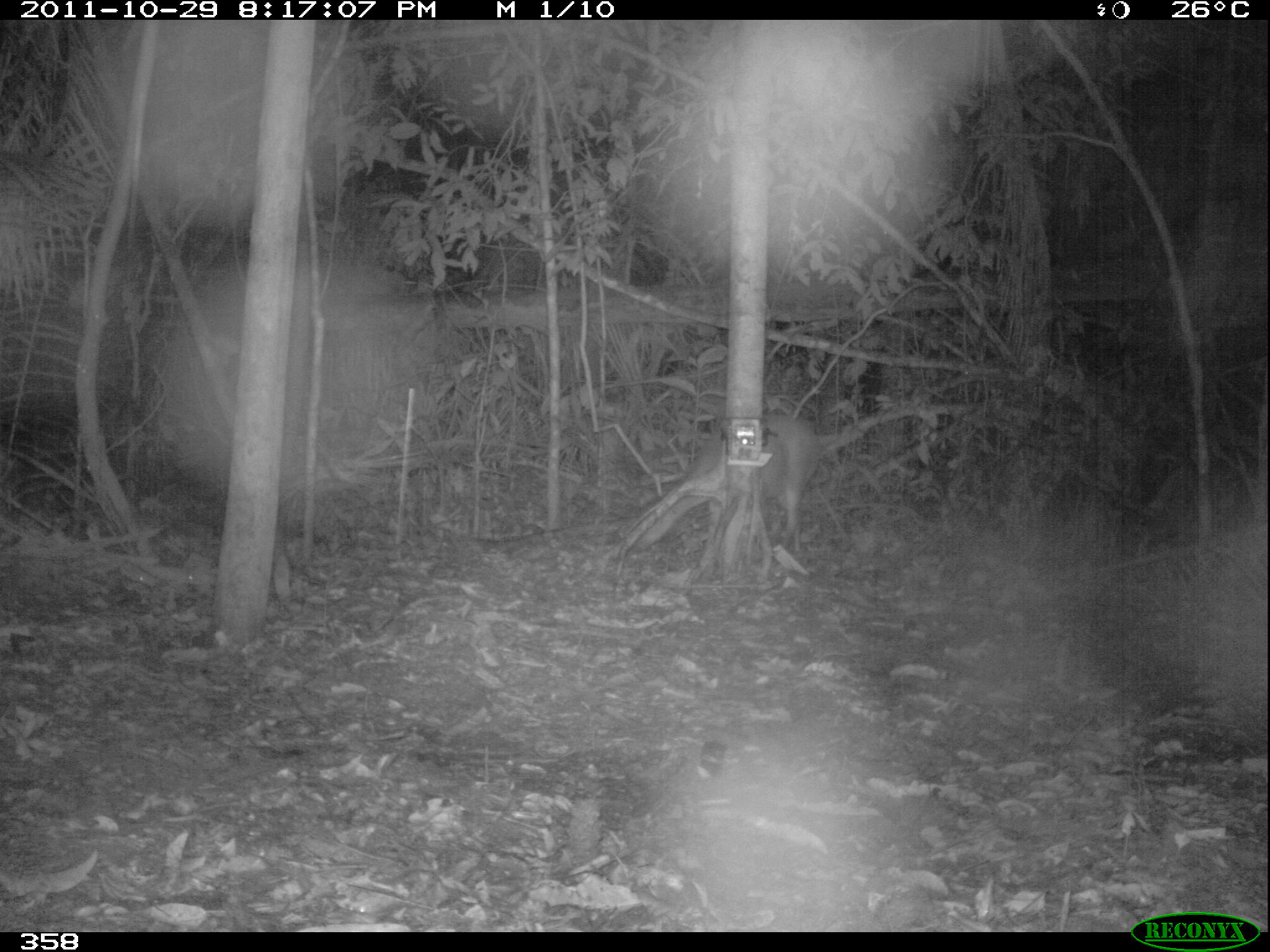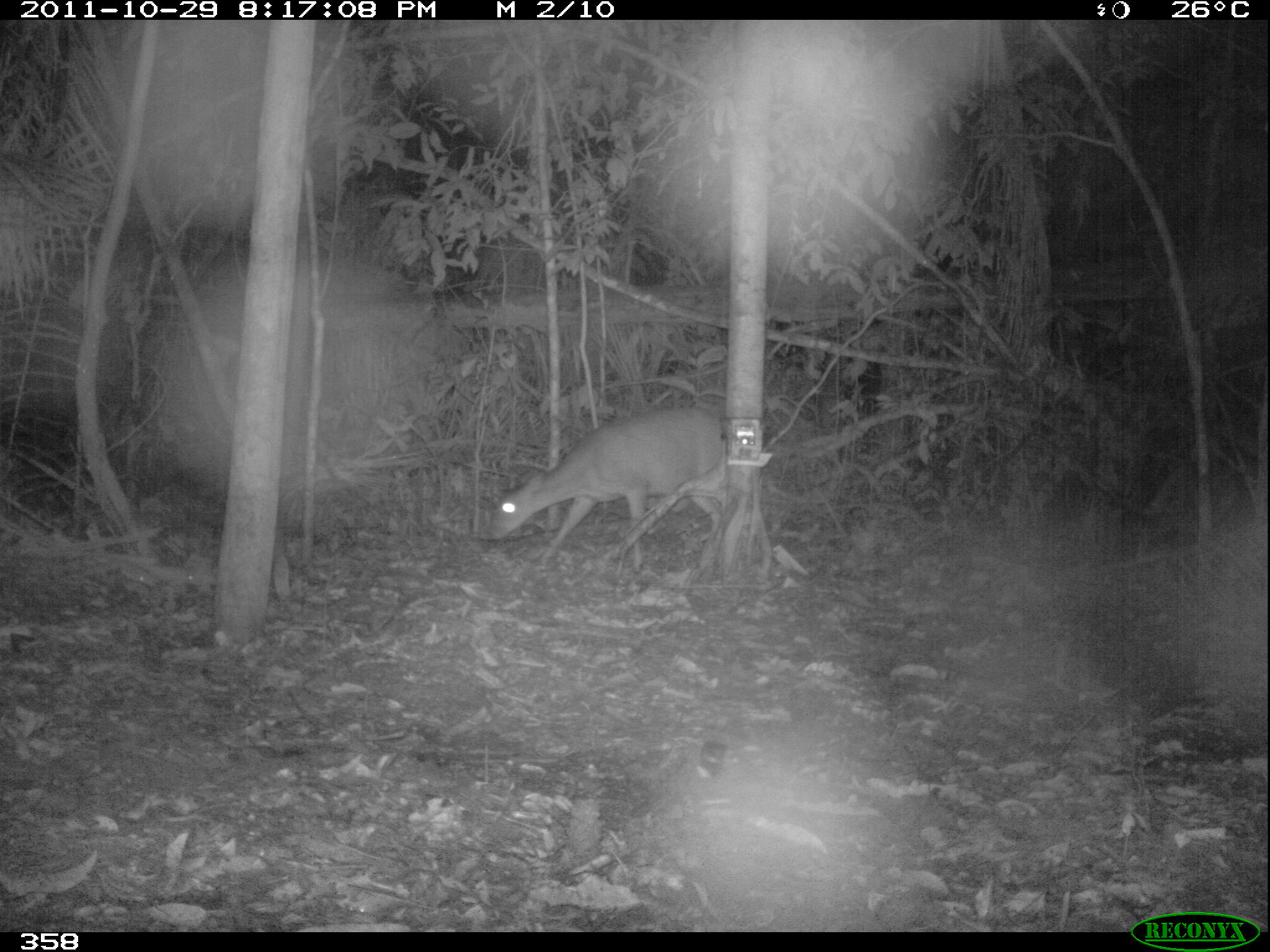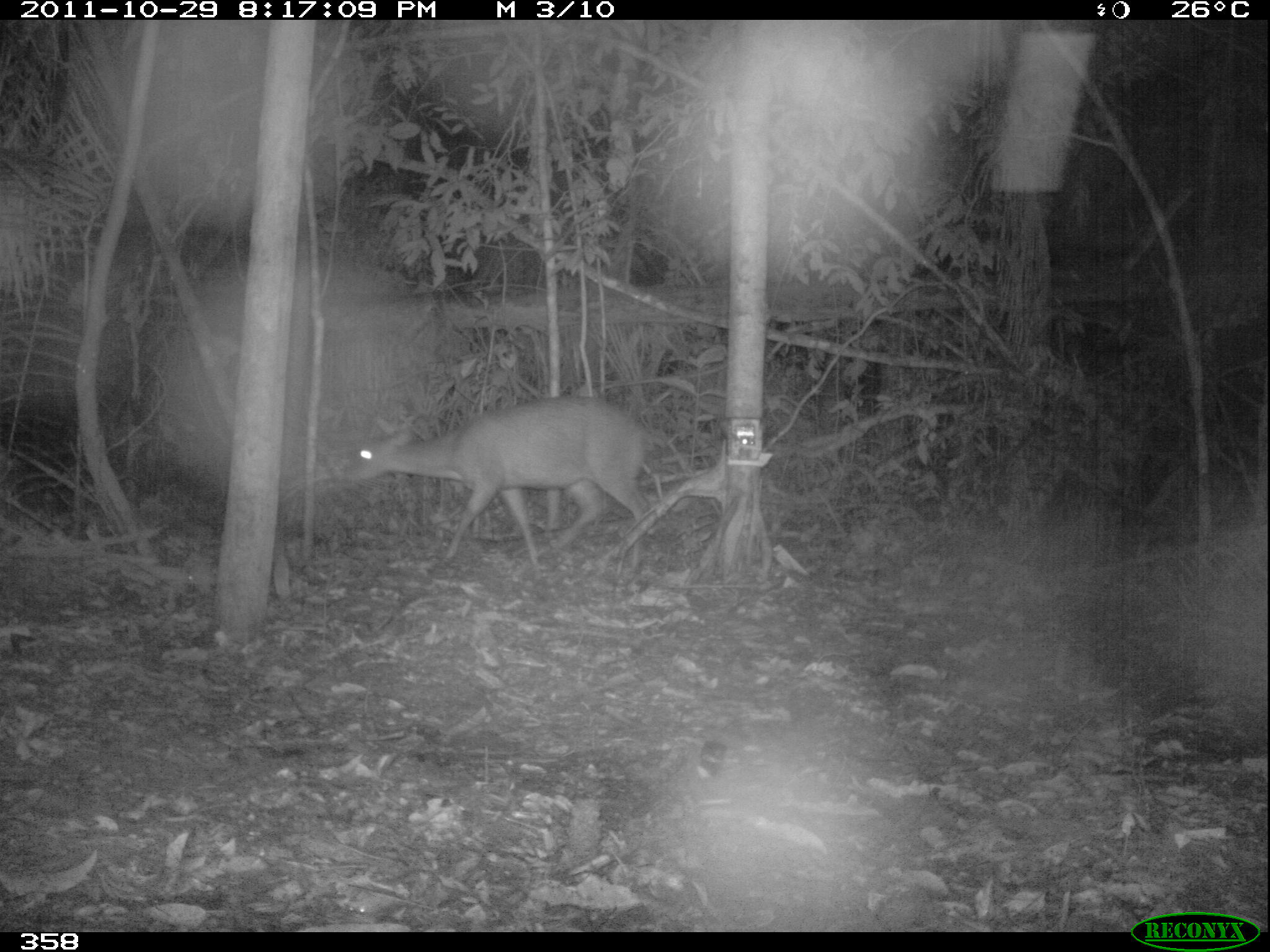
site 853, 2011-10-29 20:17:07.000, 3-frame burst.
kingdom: Animalia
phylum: Chordata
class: Mammalia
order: Artiodactyla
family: Cervidae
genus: Mazama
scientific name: Mazama americana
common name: red brocket